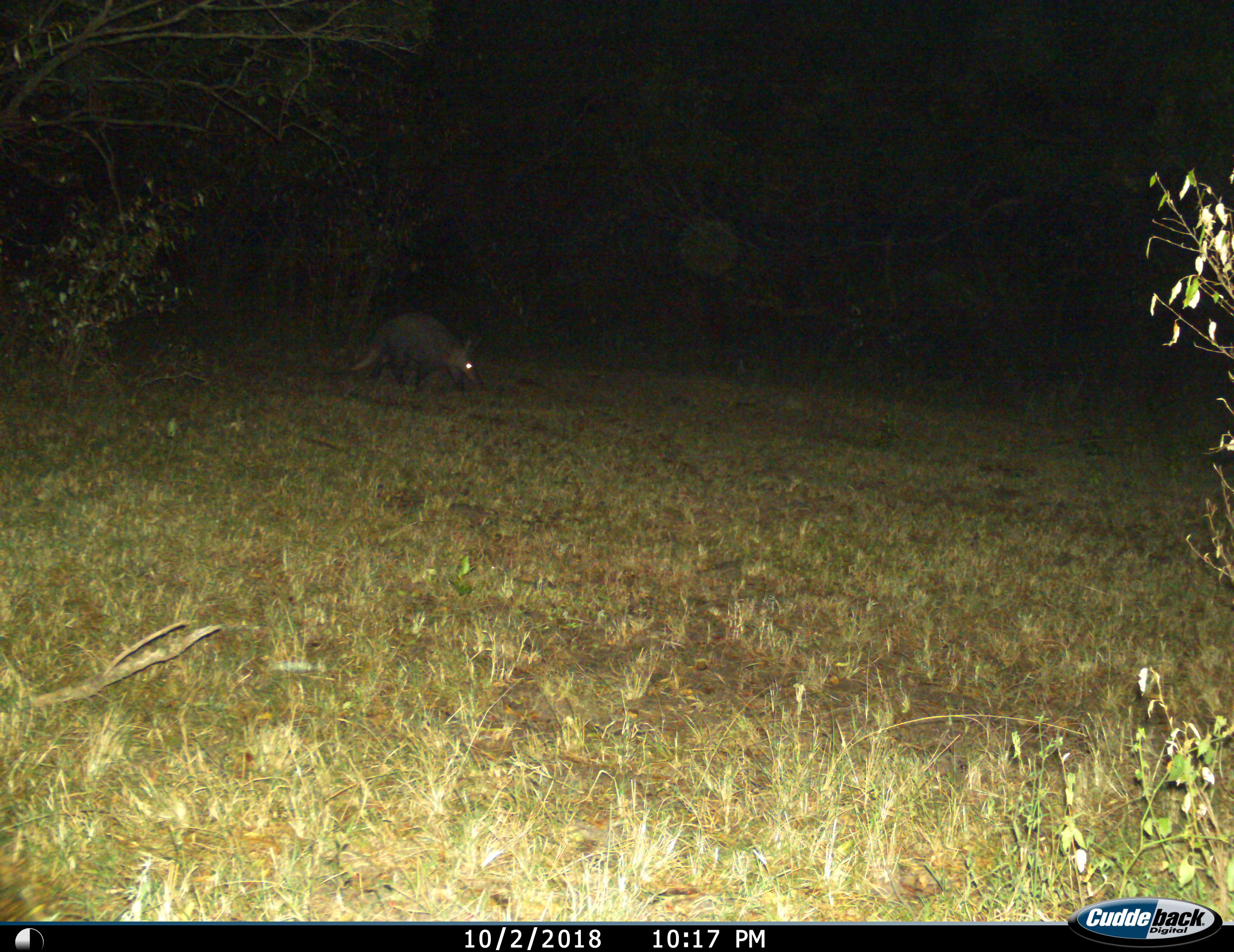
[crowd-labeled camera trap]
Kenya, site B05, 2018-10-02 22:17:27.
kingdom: Animalia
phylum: Chordata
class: Mammalia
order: Tubulidentata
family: Orycteropodidae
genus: Orycteropus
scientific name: Orycteropus afer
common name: aardvark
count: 1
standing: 67%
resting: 11%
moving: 33%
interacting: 0%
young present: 0%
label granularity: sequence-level